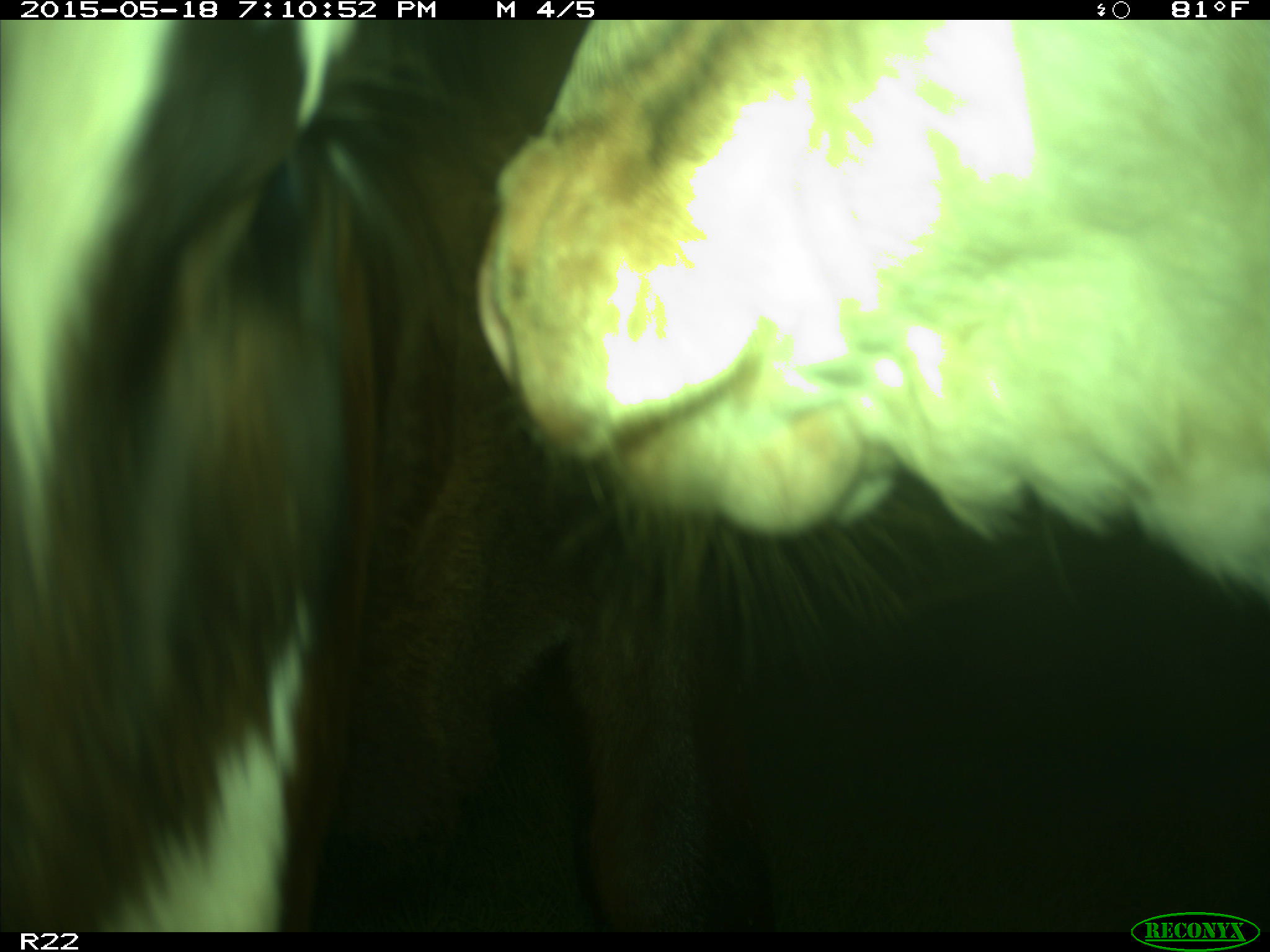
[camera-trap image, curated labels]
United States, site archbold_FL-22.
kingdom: Animalia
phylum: Chordata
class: Mammalia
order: Artiodactyla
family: Bovidae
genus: Bos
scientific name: Bos taurus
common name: domestic cow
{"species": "Bos taurus (domestic cow)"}